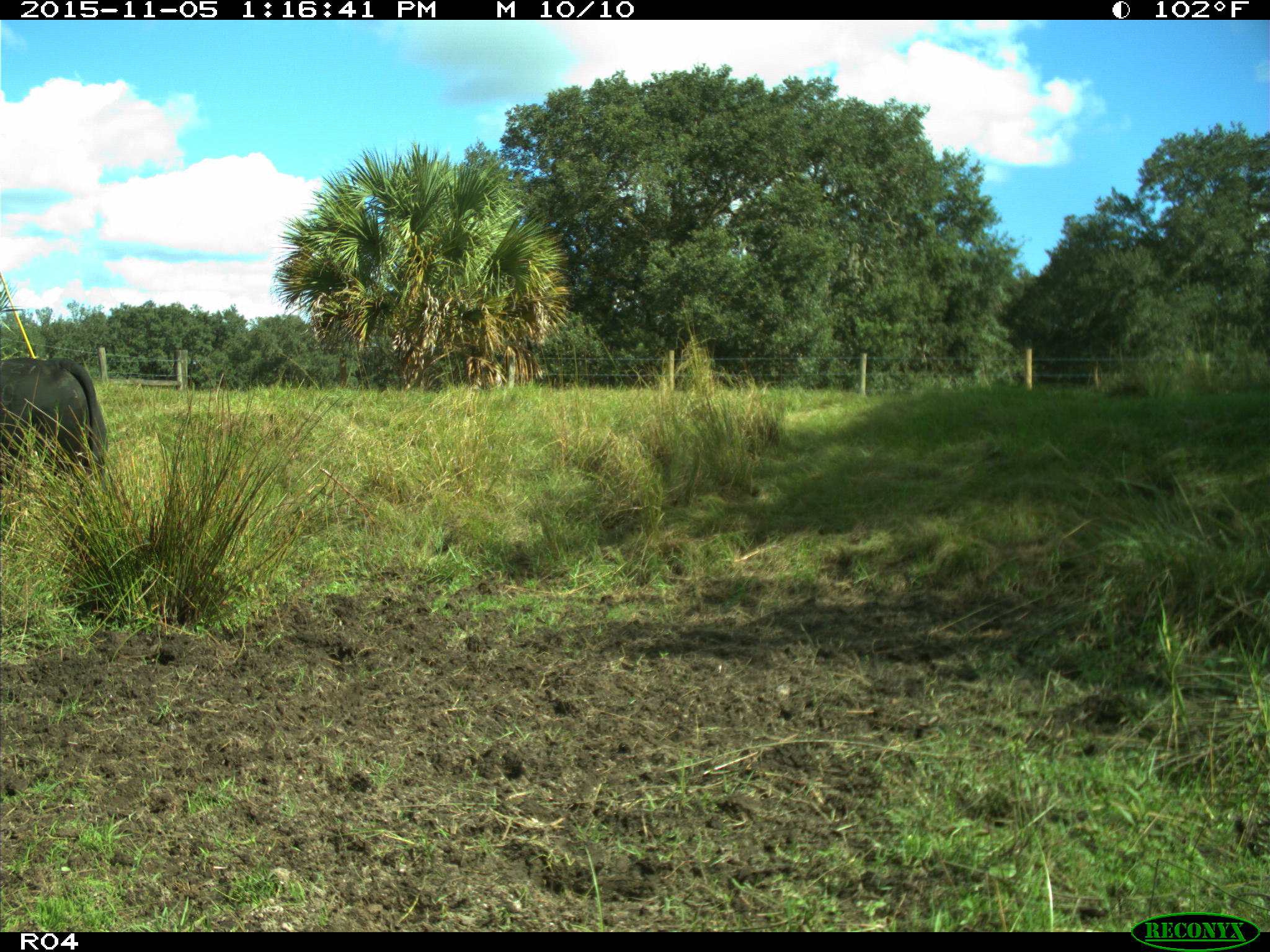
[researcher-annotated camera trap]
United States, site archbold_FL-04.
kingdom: Animalia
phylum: Chordata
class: Mammalia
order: Artiodactyla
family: Bovidae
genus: Bos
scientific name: Bos taurus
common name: domestic cow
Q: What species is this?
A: Bos taurus (domestic cow).